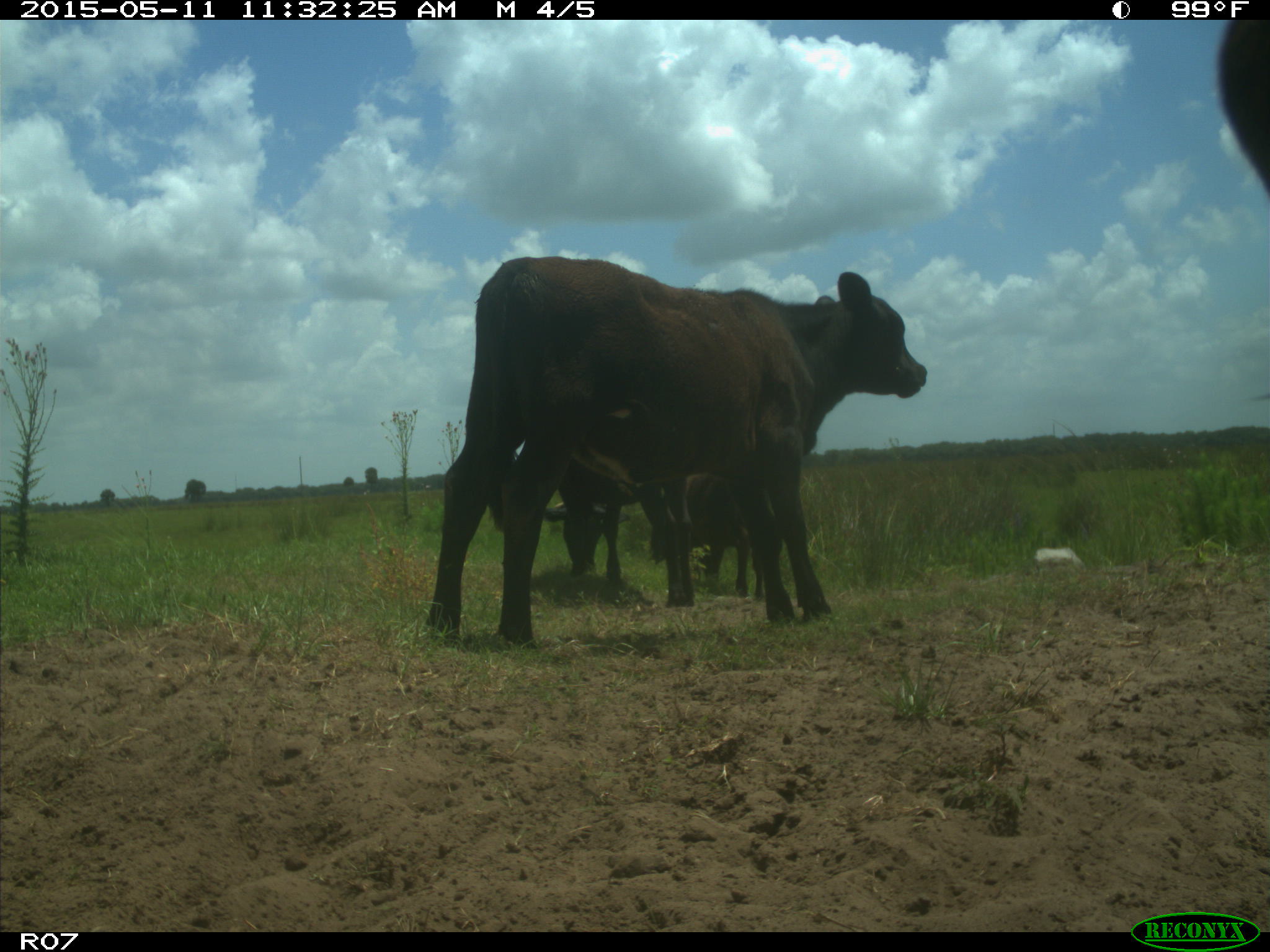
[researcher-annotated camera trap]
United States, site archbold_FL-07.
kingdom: Animalia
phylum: Chordata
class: Mammalia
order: Artiodactyla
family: Bovidae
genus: Bos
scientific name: Bos taurus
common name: domestic cow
Bos taurus (domestic cow).